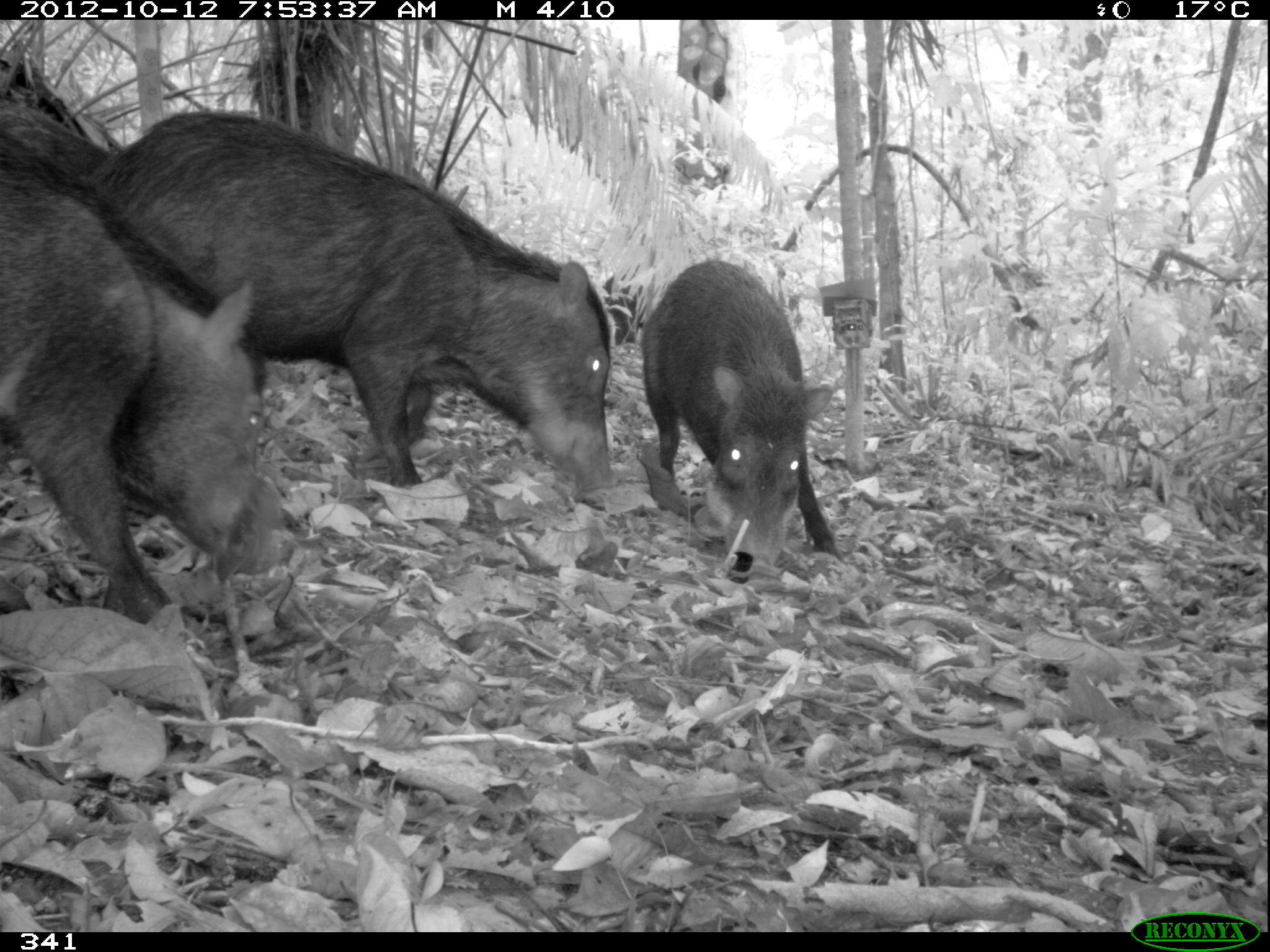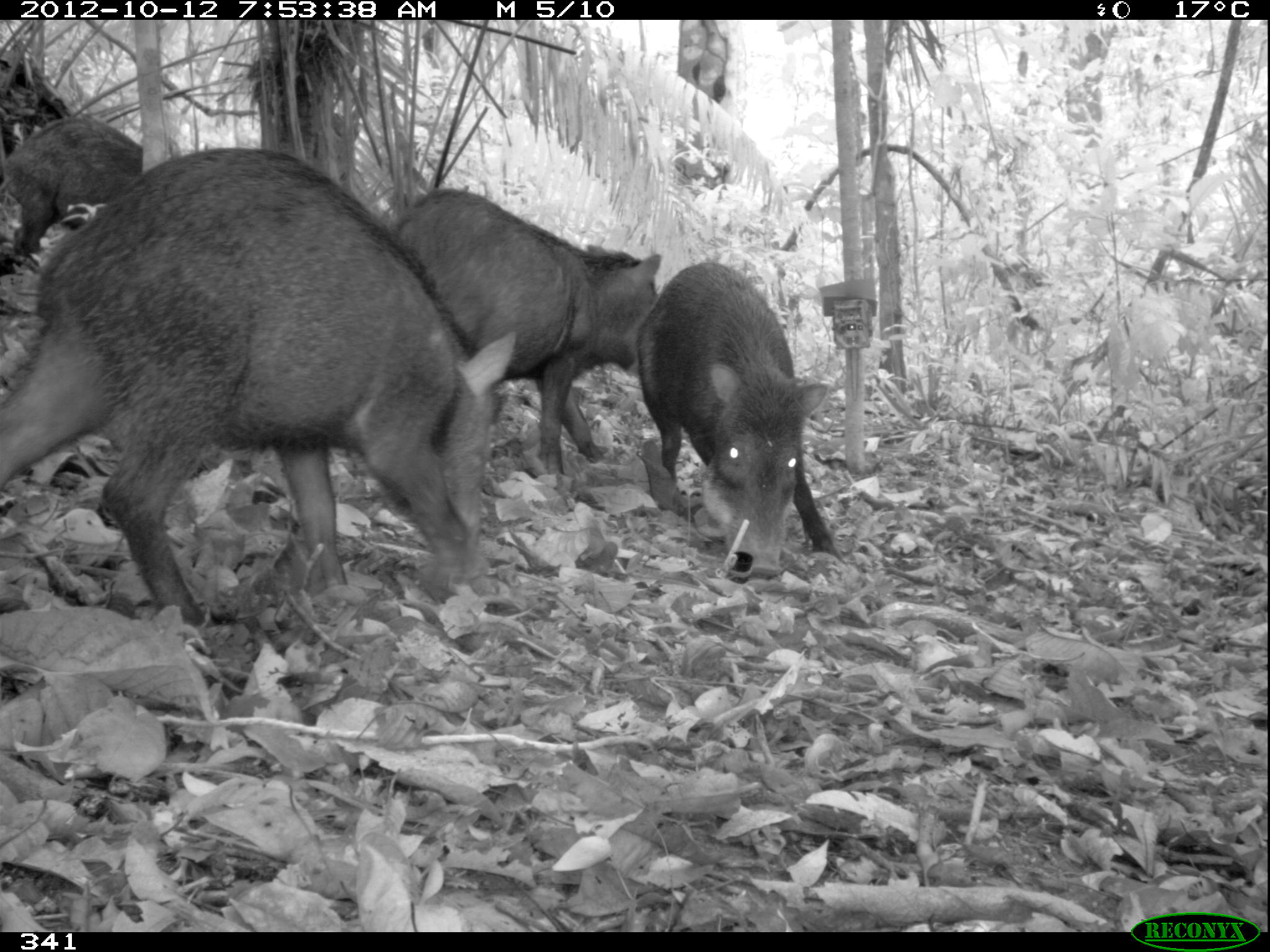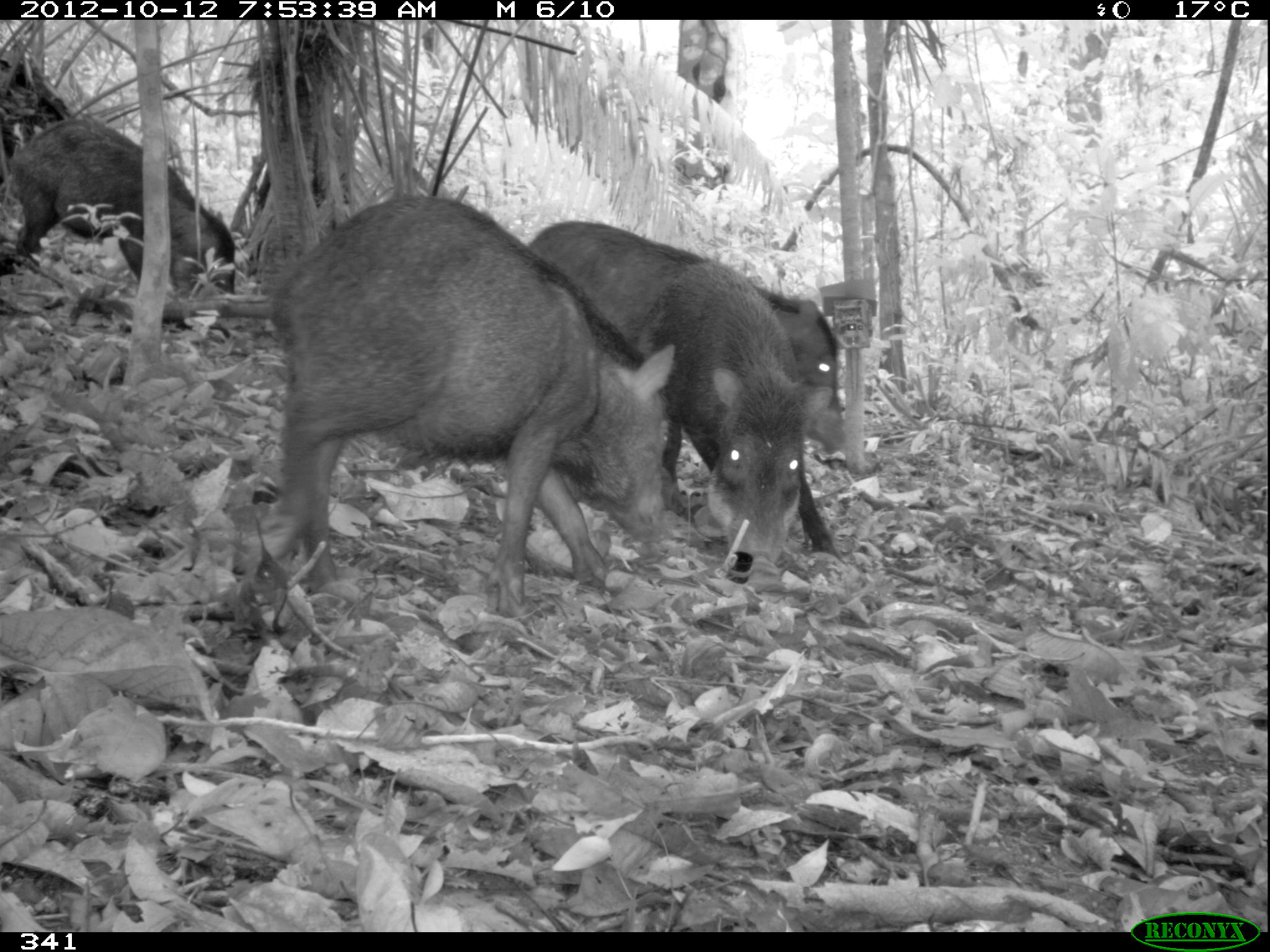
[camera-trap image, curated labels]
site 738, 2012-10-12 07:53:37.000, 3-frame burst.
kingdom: Animalia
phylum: Chordata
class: Mammalia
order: Artiodactyla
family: Tayassuidae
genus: Tayassu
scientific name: Tayassu pecari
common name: white-lipped peccary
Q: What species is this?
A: Tayassu pecari (white-lipped peccary).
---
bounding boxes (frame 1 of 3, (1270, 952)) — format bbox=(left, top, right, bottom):
tayassu pecari: bbox=(85, 110, 615, 504); bbox=(0, 130, 268, 625); bbox=(641, 257, 842, 565); bbox=(0, 96, 114, 187); bbox=(602, 270, 646, 347)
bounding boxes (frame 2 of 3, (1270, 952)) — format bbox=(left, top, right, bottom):
tayassu pecari: bbox=(0, 143, 518, 630); bbox=(386, 184, 661, 475); bbox=(631, 258, 838, 581); bbox=(0, 115, 141, 258)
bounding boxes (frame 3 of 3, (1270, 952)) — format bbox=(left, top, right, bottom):
tayassu pecari: bbox=(266, 191, 676, 618); bbox=(525, 219, 843, 583); bbox=(11, 114, 237, 292); bbox=(753, 284, 847, 457)